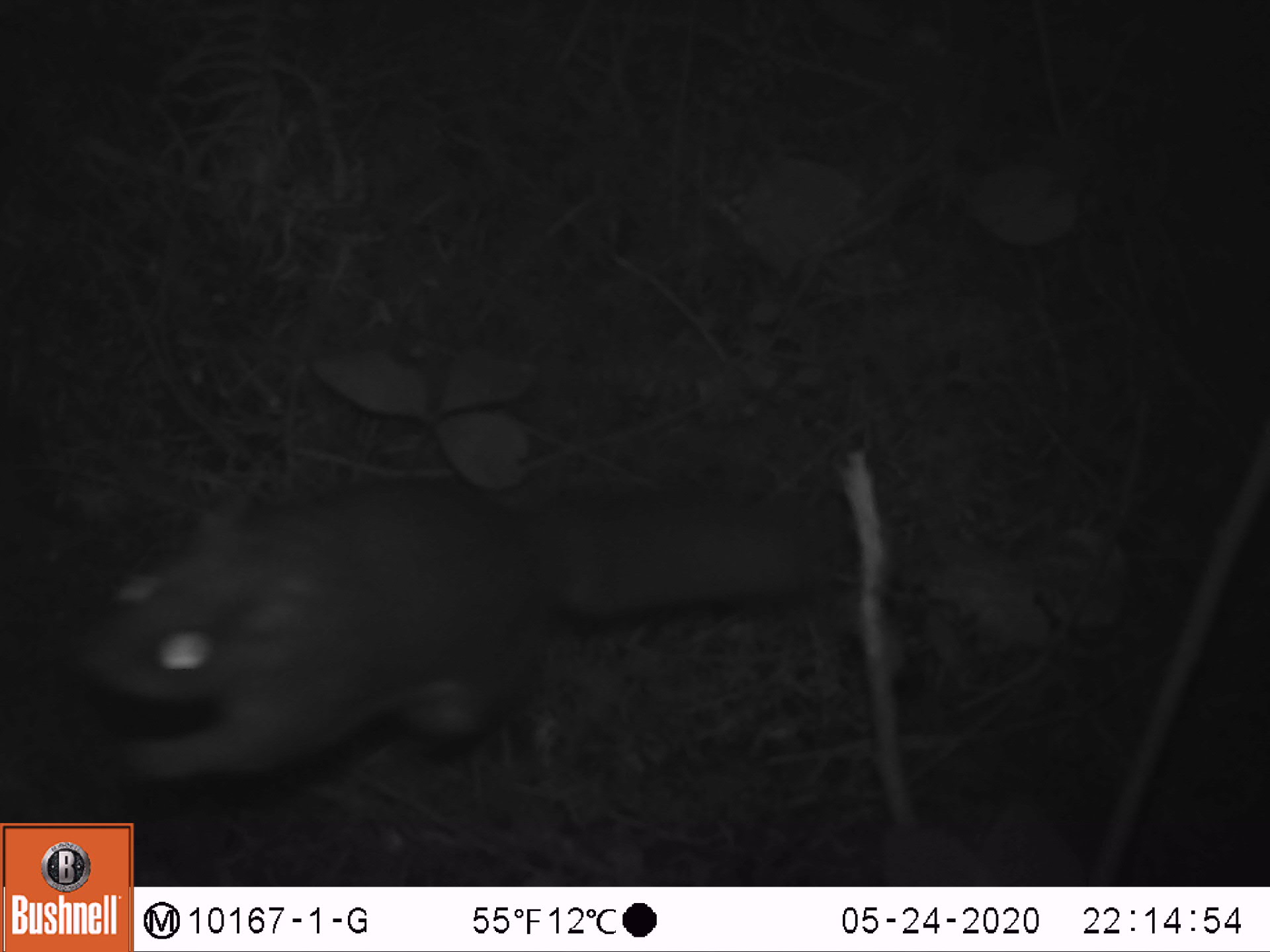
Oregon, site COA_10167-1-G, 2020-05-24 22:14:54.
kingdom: Animalia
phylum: Chordata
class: Mammalia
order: Rodentia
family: Sciuridae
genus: Glaucomys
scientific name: Glaucomys oregonensis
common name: humboldt's flying squirrel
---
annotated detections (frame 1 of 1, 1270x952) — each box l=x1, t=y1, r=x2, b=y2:
humboldt's flying squirrel: l=49, t=452, r=844, b=801